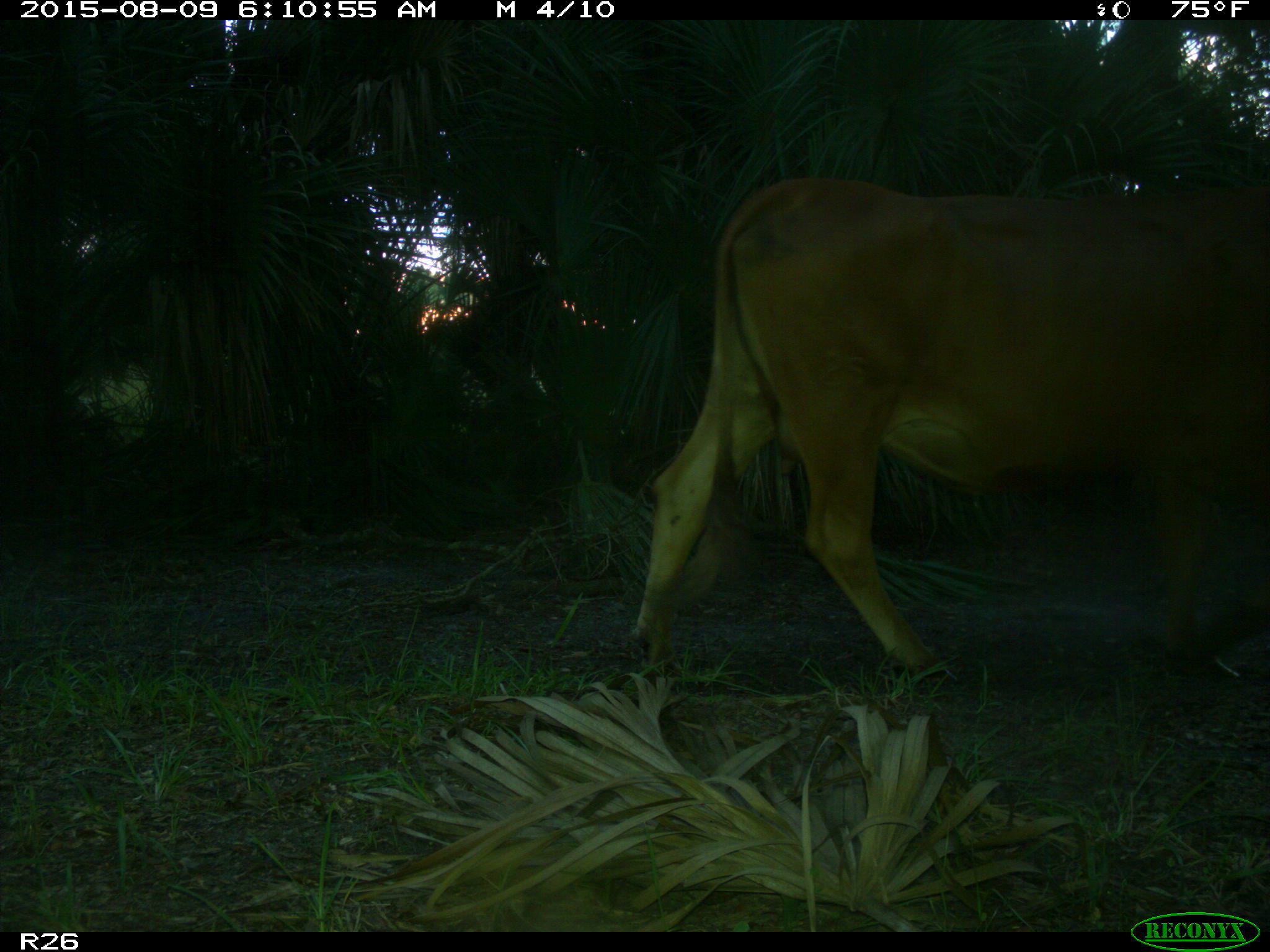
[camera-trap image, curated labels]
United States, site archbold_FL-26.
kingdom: Animalia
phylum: Chordata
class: Mammalia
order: Artiodactyla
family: Bovidae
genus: Bos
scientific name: Bos taurus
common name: domestic cow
Bos taurus (domestic cow).